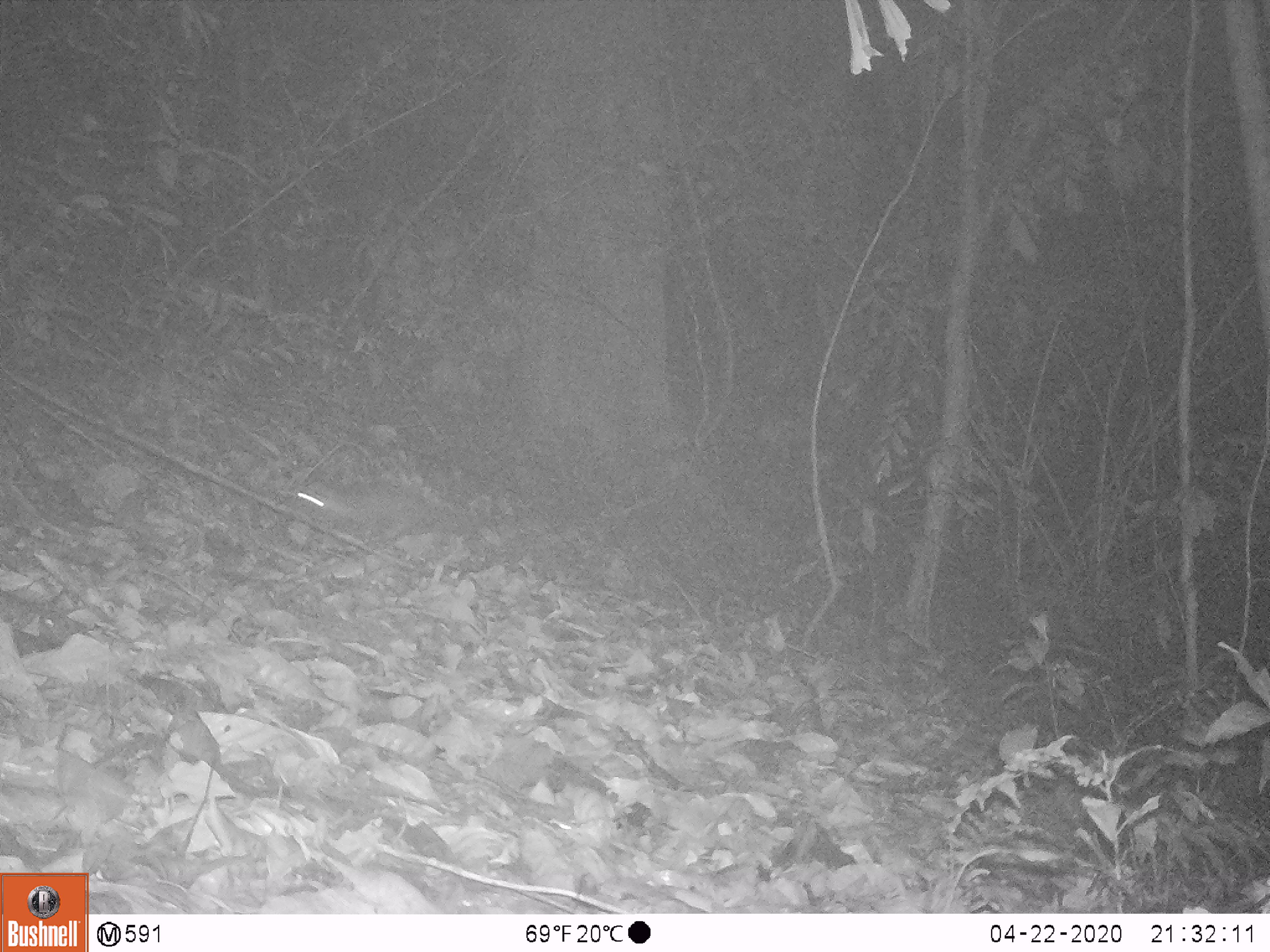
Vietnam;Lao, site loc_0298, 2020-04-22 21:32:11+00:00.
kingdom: Animalia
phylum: Chordata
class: Mammalia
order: Carnivora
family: Mustelidae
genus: Melogale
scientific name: Melogale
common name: ferret badger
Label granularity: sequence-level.